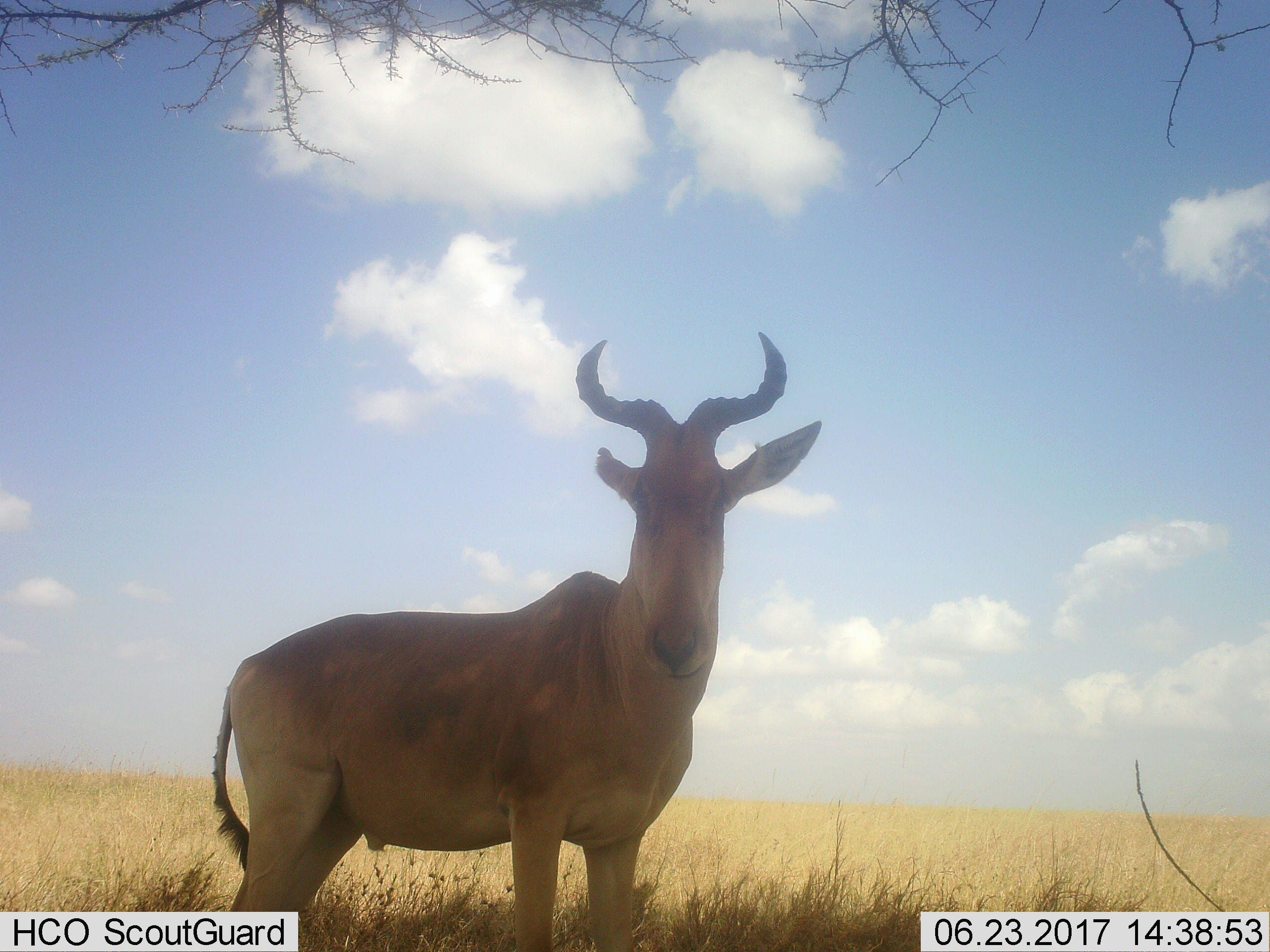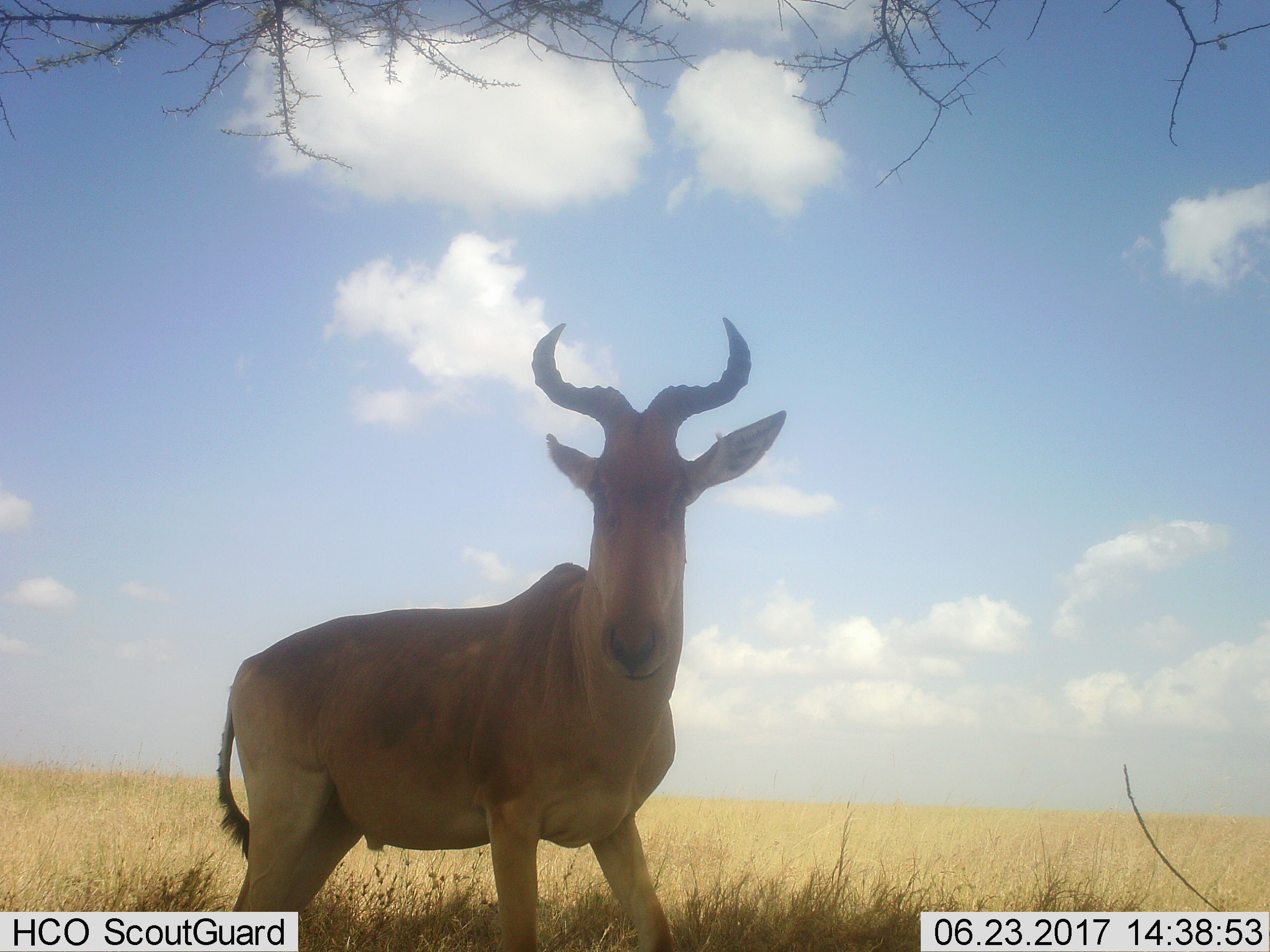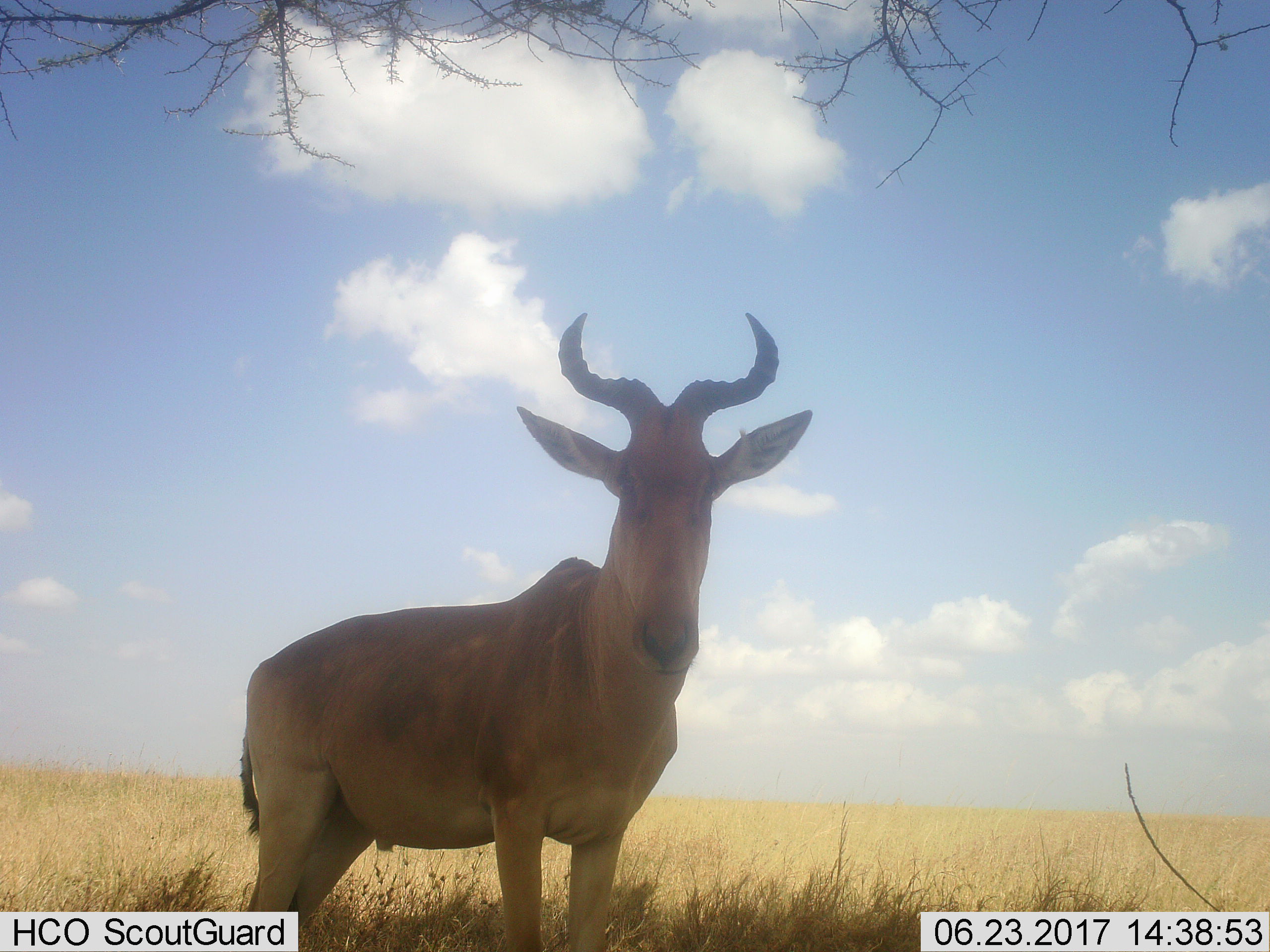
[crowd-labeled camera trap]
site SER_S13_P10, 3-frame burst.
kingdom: Animalia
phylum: Chordata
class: Mammalia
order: Artiodactyla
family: Bovidae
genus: Alcelaphus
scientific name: Alcelaphus buselaphus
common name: hartebeest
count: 1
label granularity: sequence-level